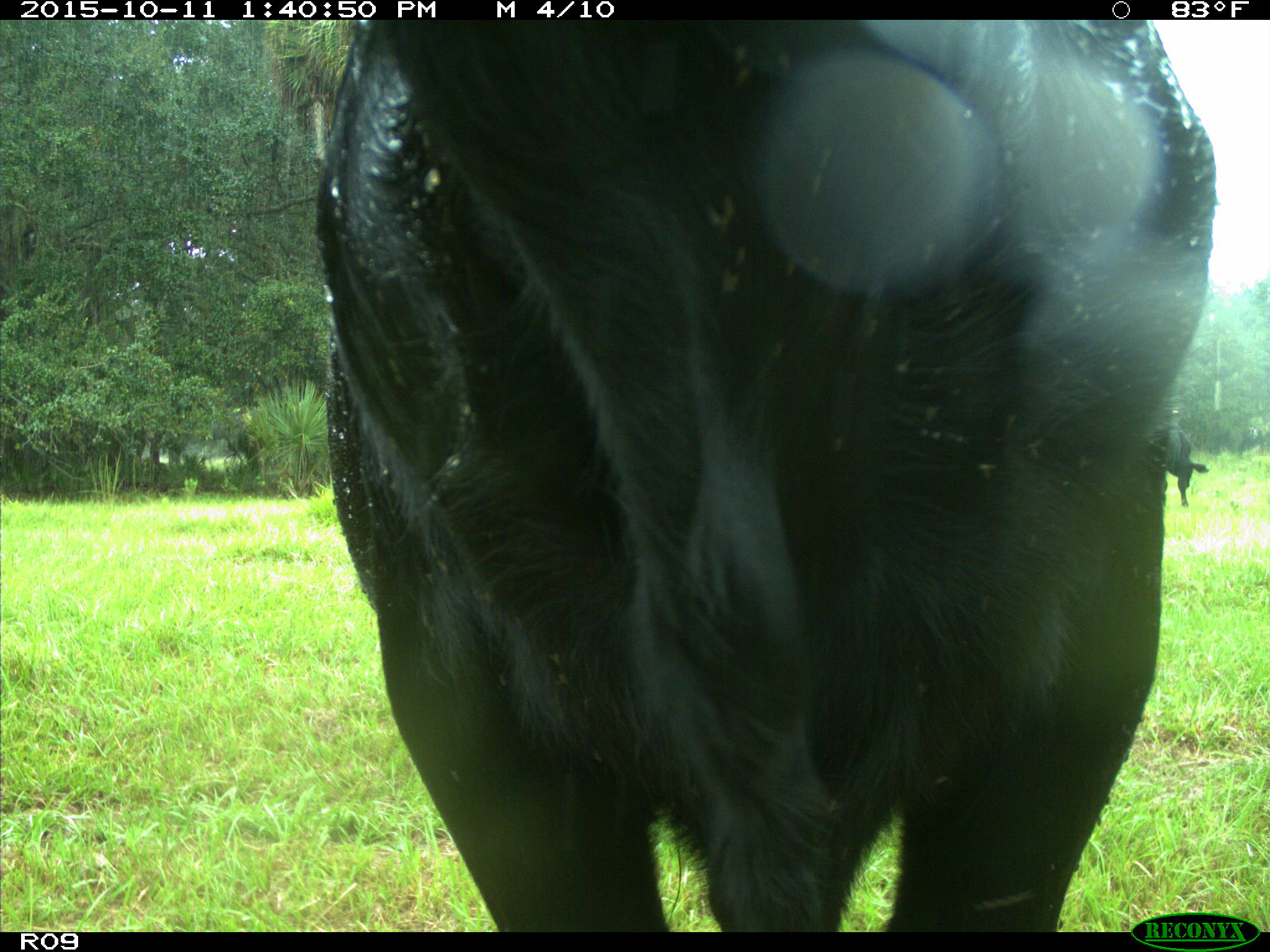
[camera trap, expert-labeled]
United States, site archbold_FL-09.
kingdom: Animalia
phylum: Chordata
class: Mammalia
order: Artiodactyla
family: Bovidae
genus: Bos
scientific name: Bos taurus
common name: domestic cow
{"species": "Bos taurus (domestic cow)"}